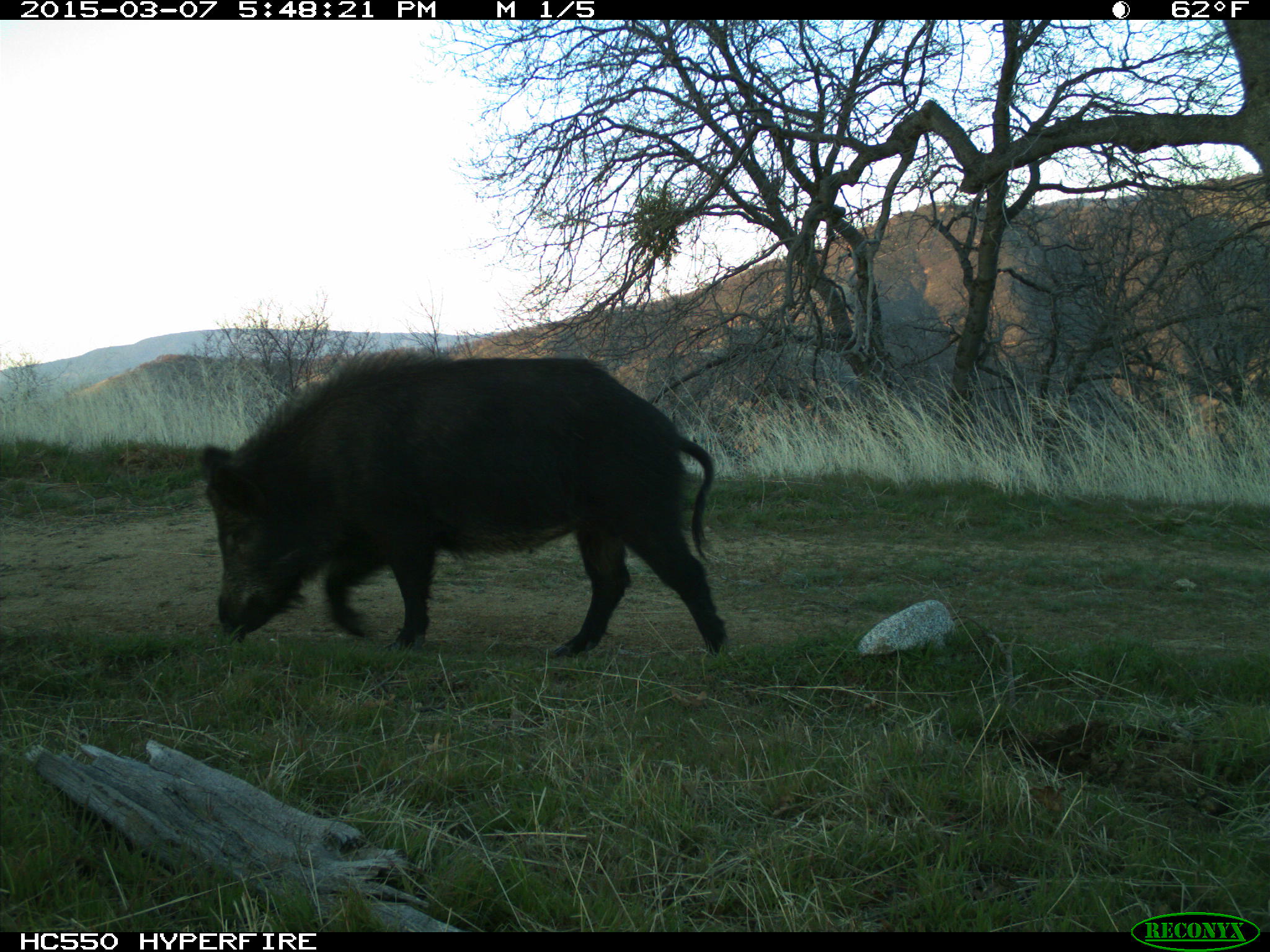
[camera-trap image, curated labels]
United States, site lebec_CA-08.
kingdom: Animalia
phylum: Chordata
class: Mammalia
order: Artiodactyla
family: Suidae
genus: Sus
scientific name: Sus scrofa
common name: wild boar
Sus scrofa (wild boar).